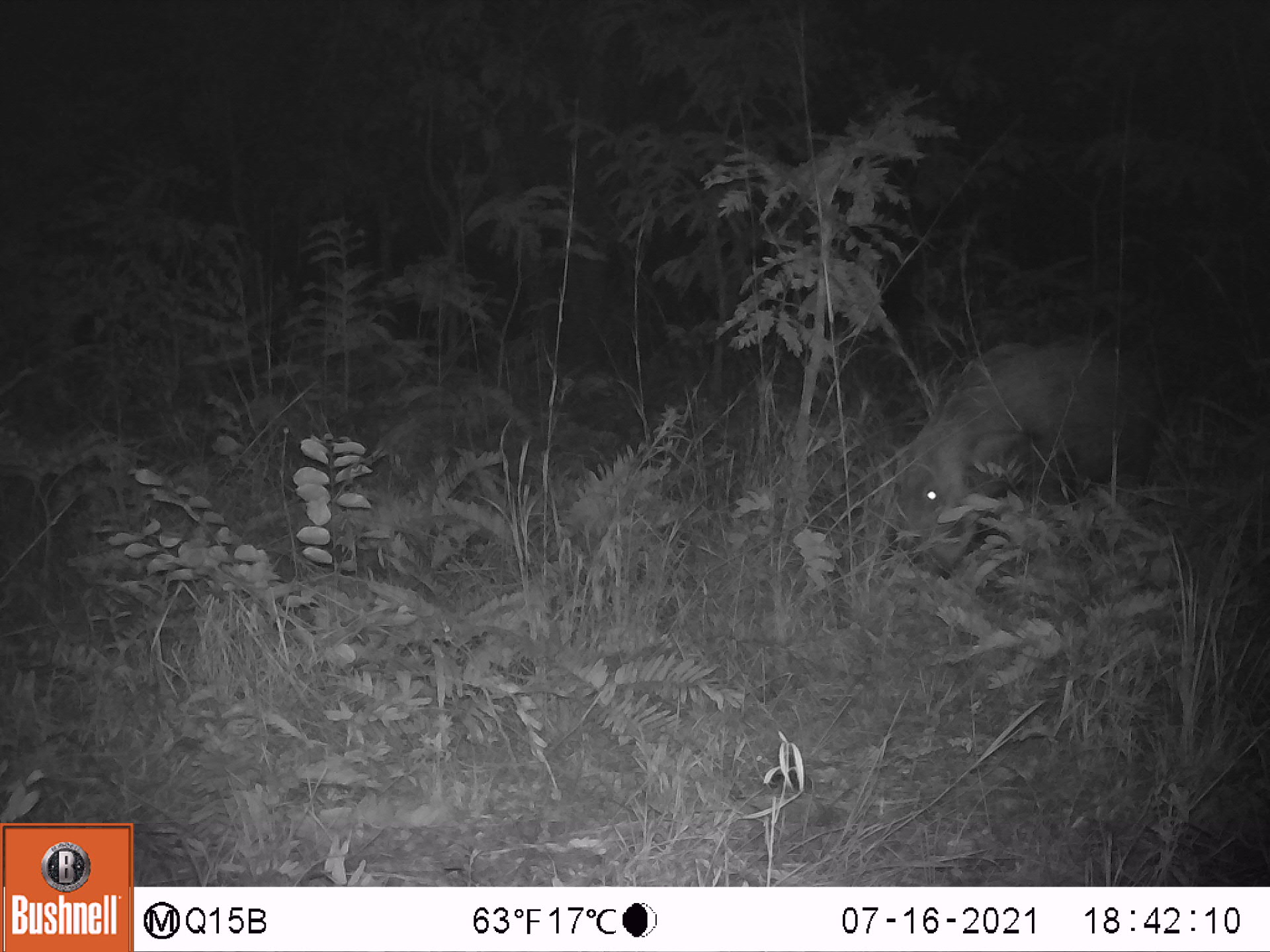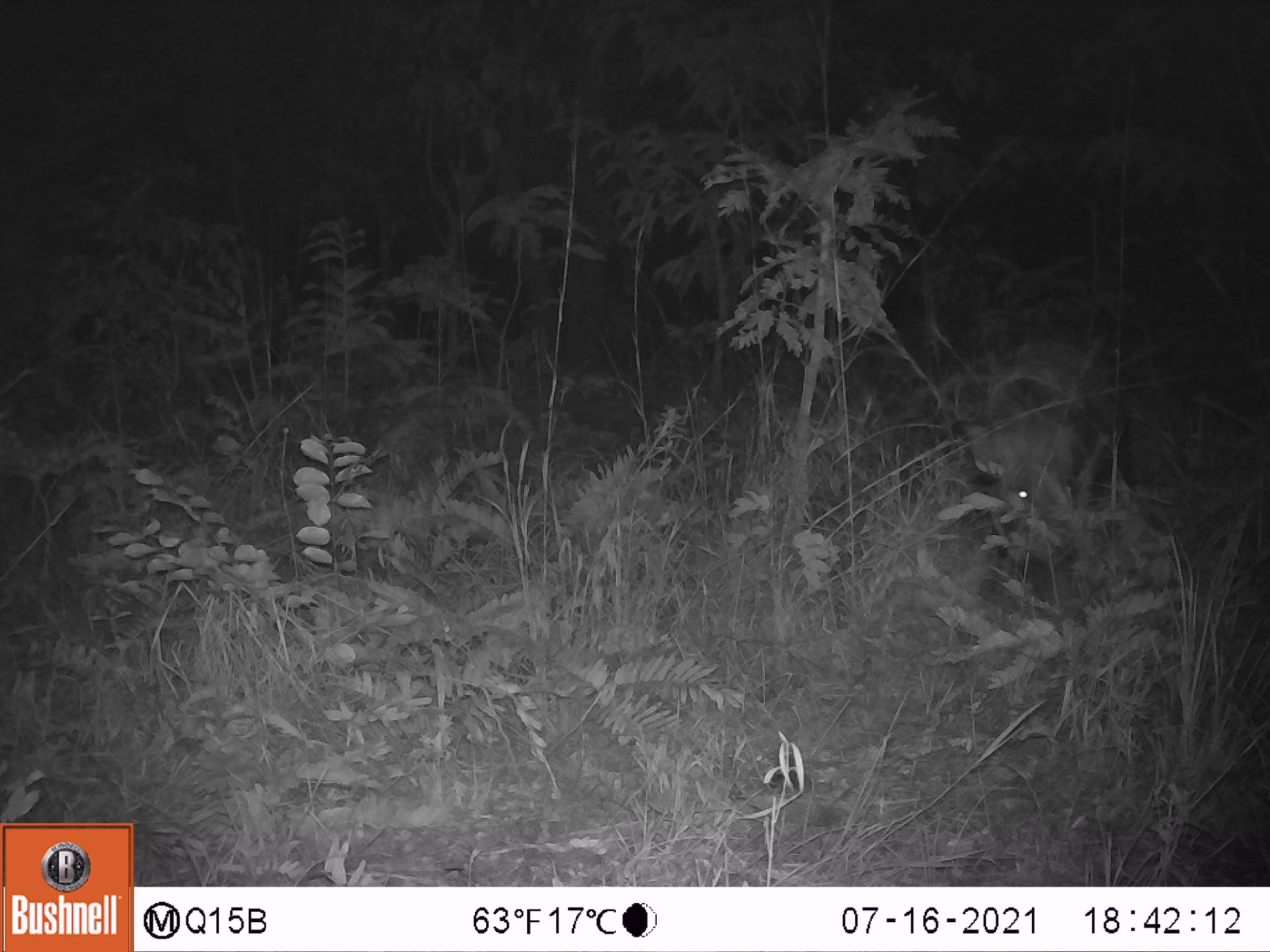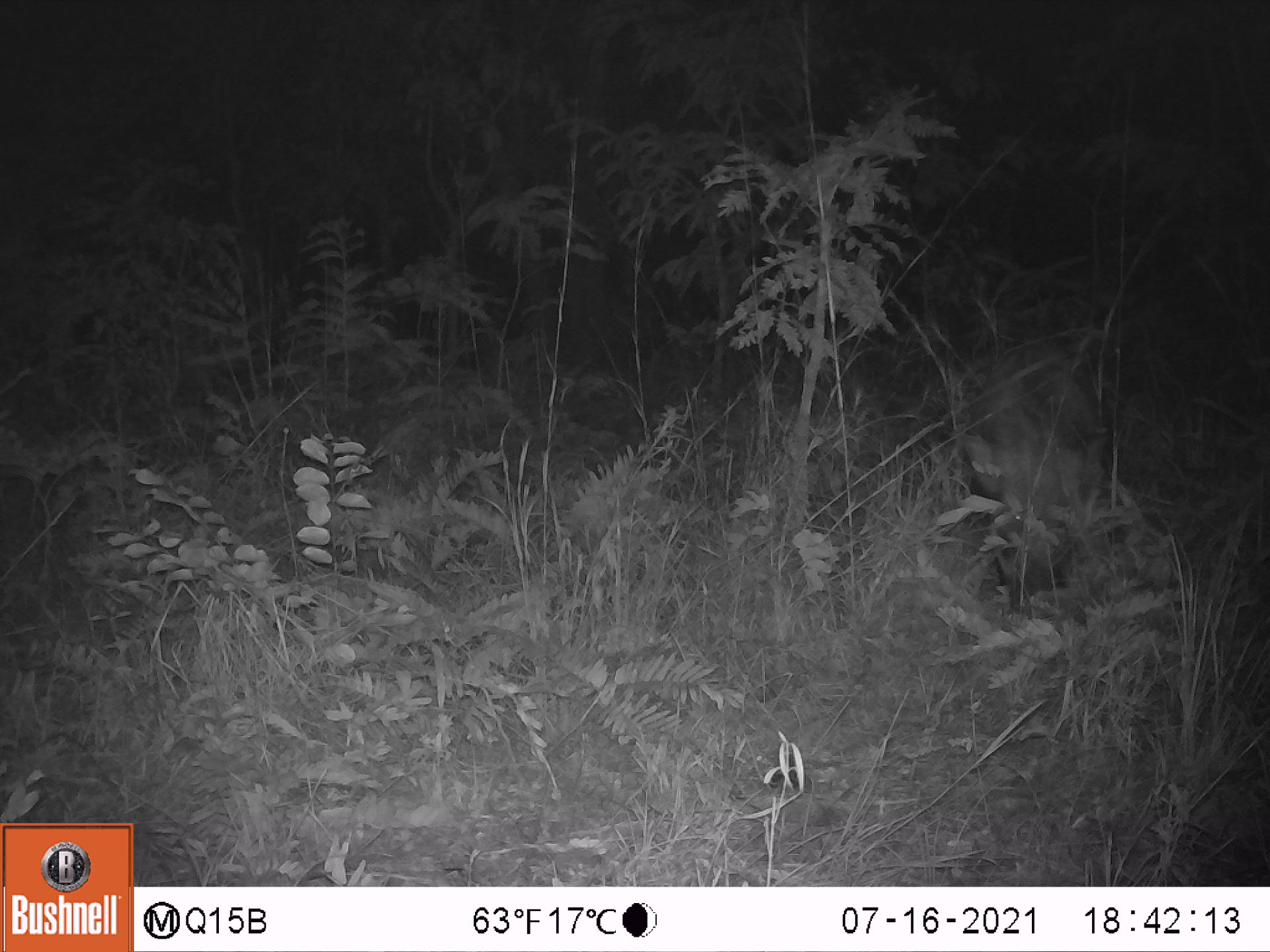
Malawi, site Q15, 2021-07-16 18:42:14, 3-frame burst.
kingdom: Animalia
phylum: Chordata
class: Mammalia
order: Artiodactyla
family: Suidae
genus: Potamochoerus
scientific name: Potamochoerus larvatus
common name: bushpig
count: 1